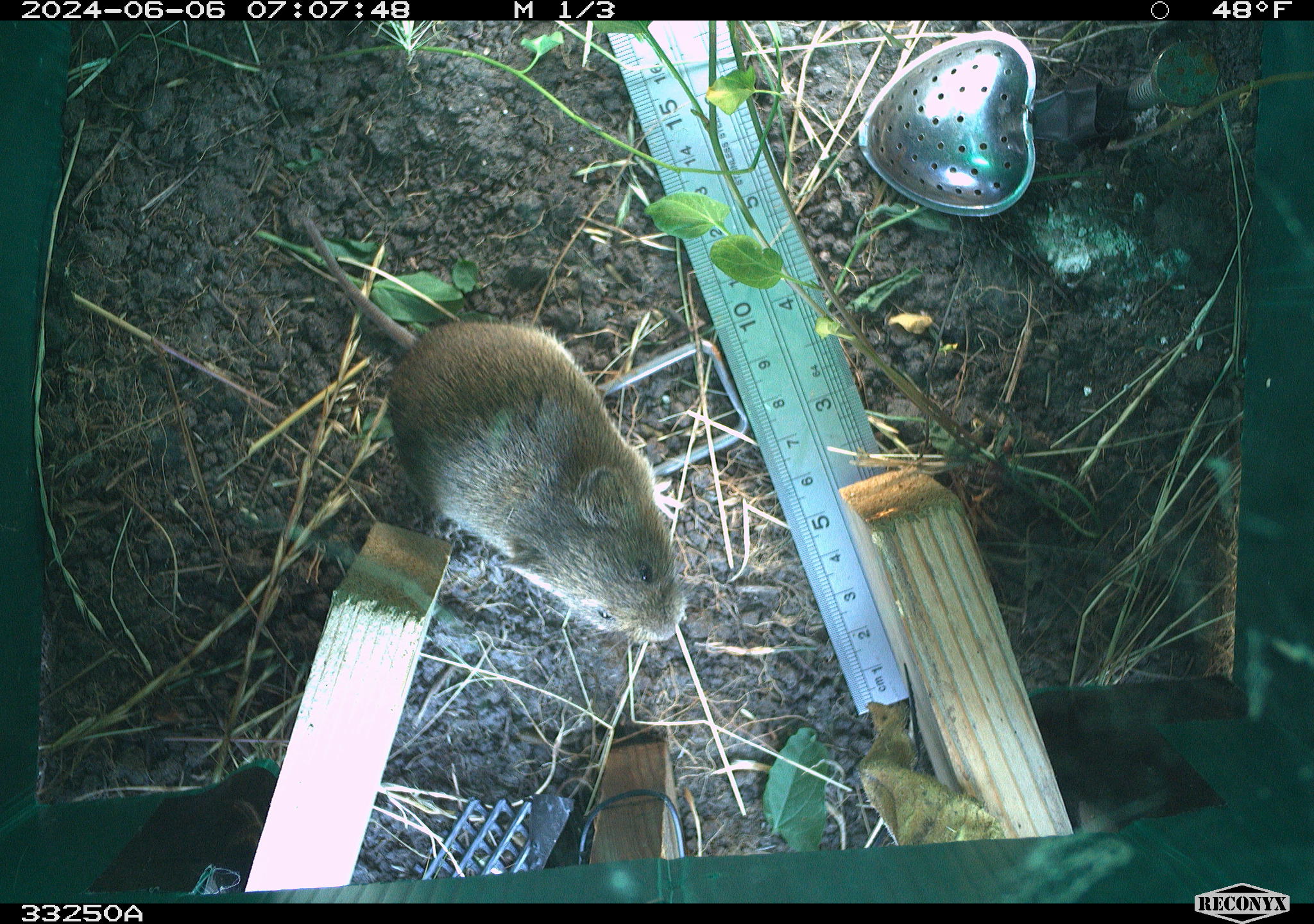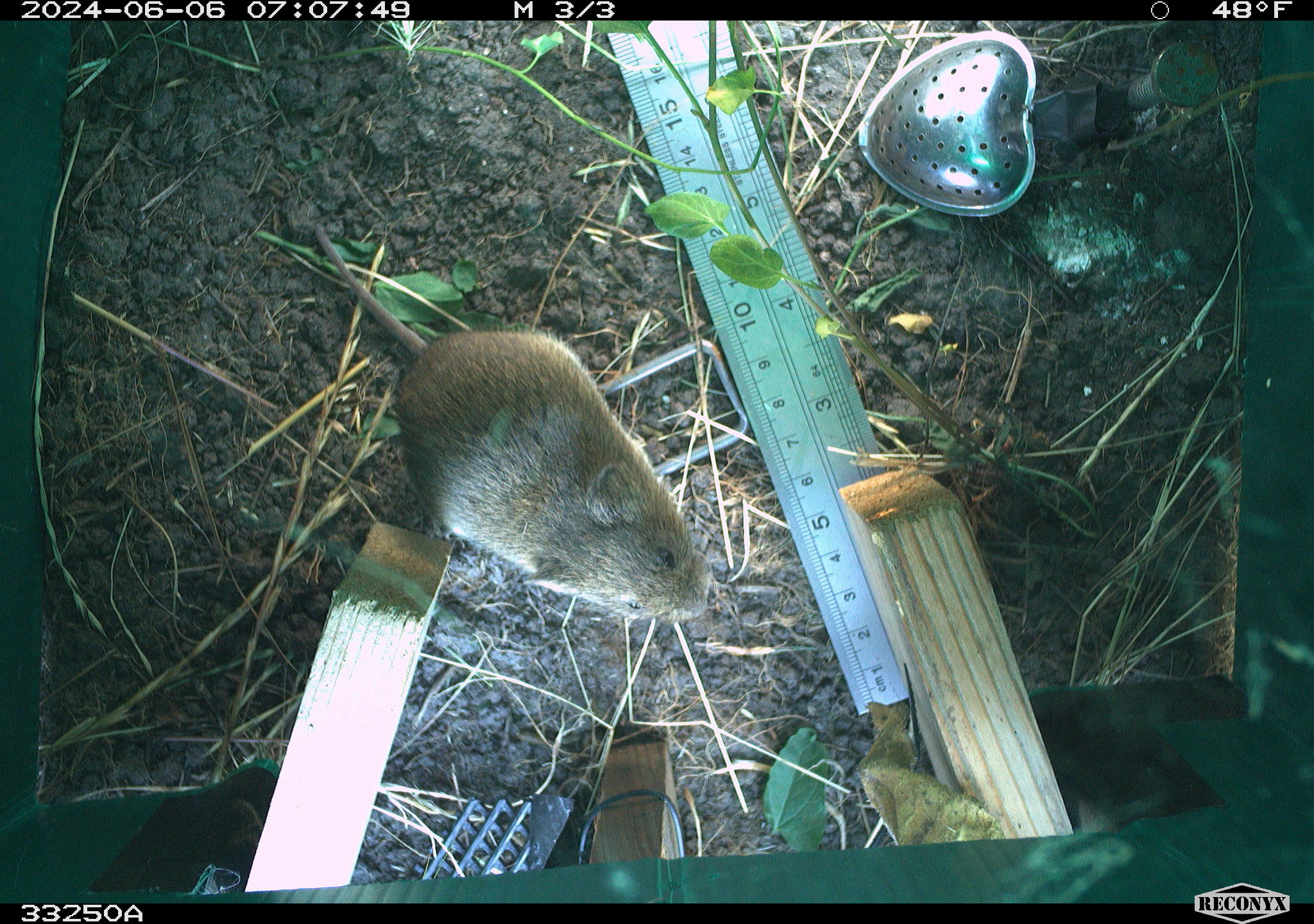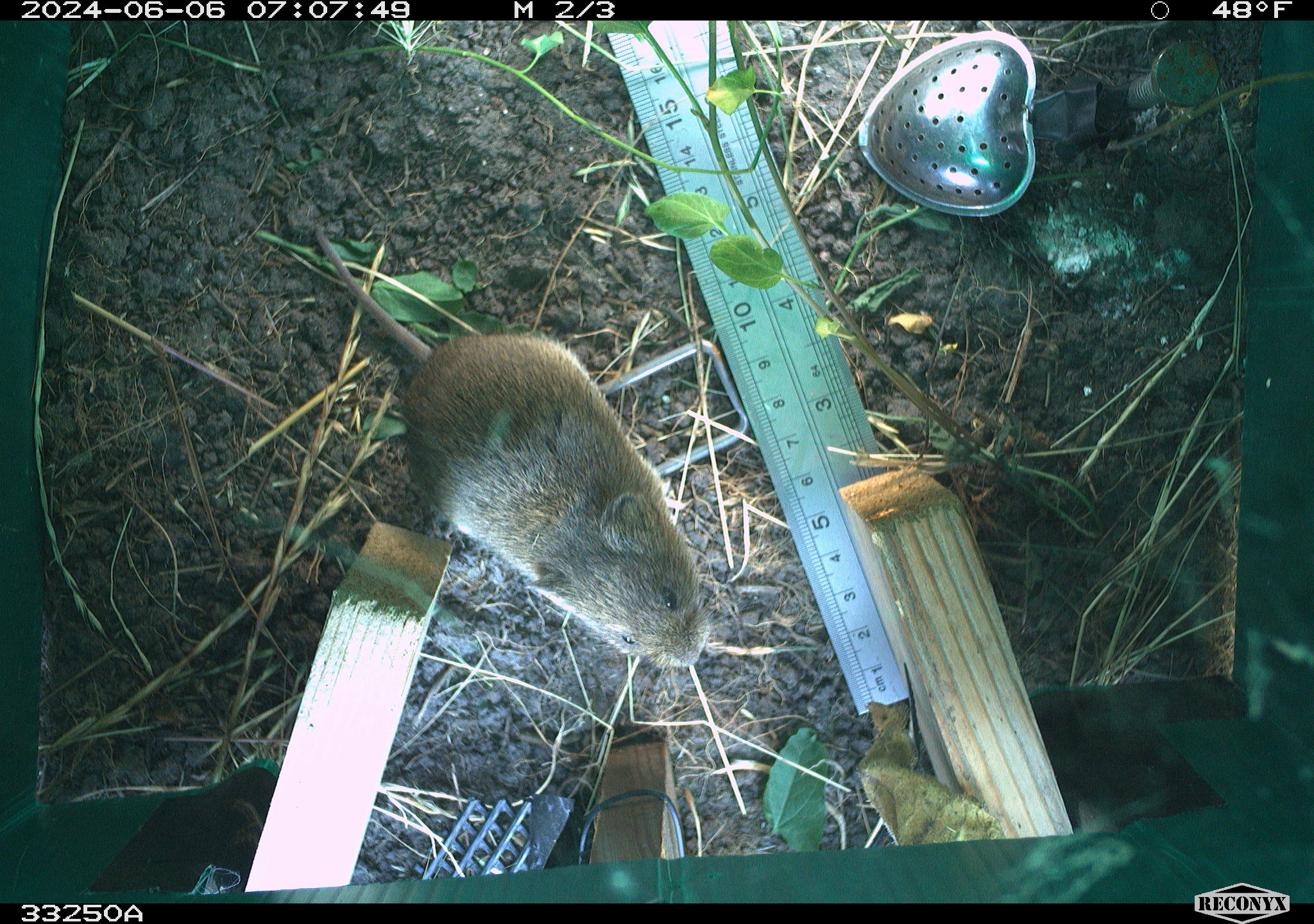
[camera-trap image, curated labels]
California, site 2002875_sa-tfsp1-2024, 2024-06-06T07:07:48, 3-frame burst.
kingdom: Animalia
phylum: Chordata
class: Mammalia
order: Rodentia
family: Cricetidae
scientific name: Arvicolinae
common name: voles, lemmings, and muskrats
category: arvicolinae subfamily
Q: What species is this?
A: Arvicolinae subfamily (voles, lemmings, and muskrats) (Arvicolinae).